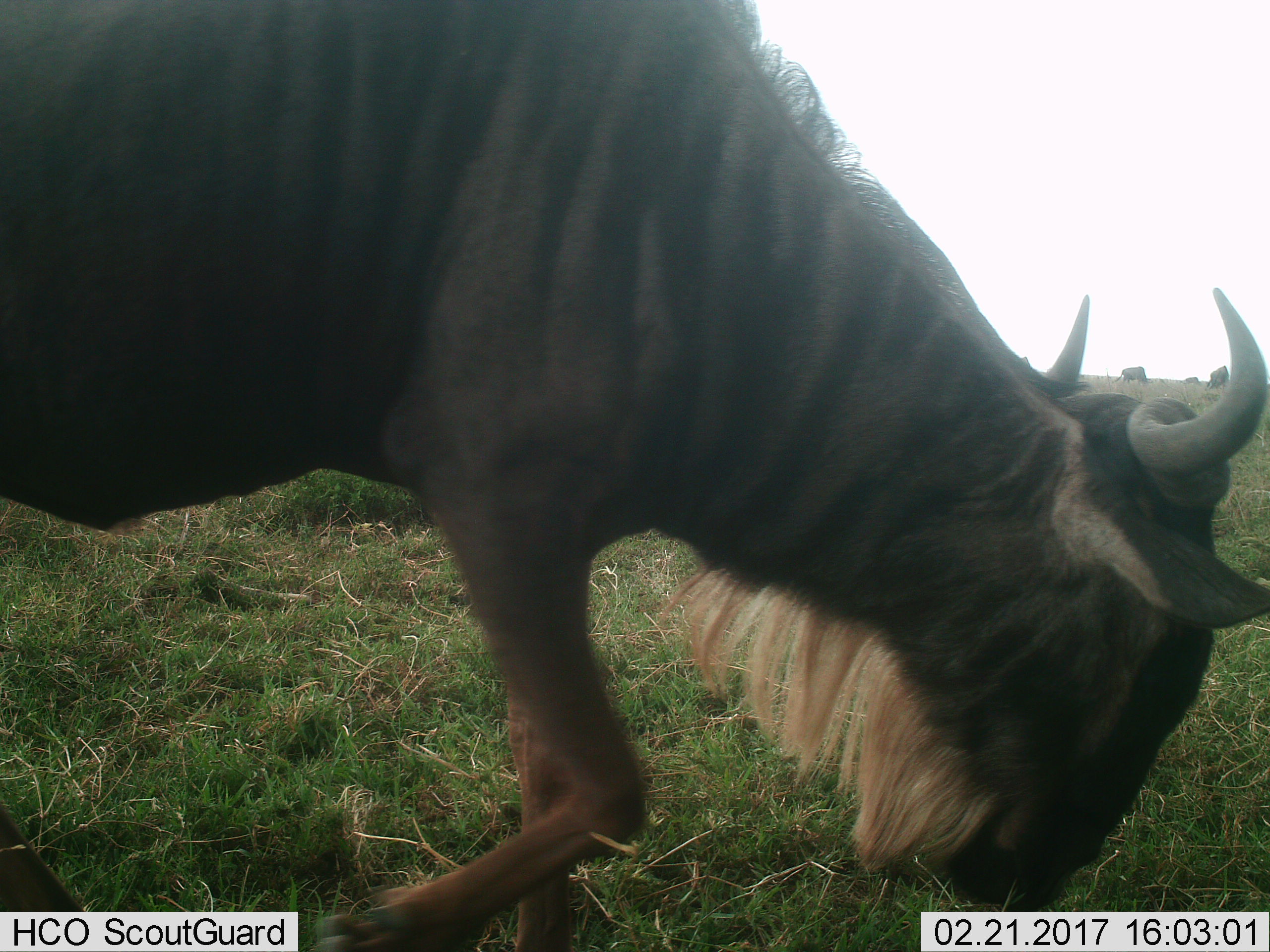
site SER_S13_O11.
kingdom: Animalia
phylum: Chordata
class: Mammalia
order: Artiodactyla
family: Bovidae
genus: Connochaetes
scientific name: Connochaetes taurinus taurinus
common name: blue wildebeest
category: wildebeestblue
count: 4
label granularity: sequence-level